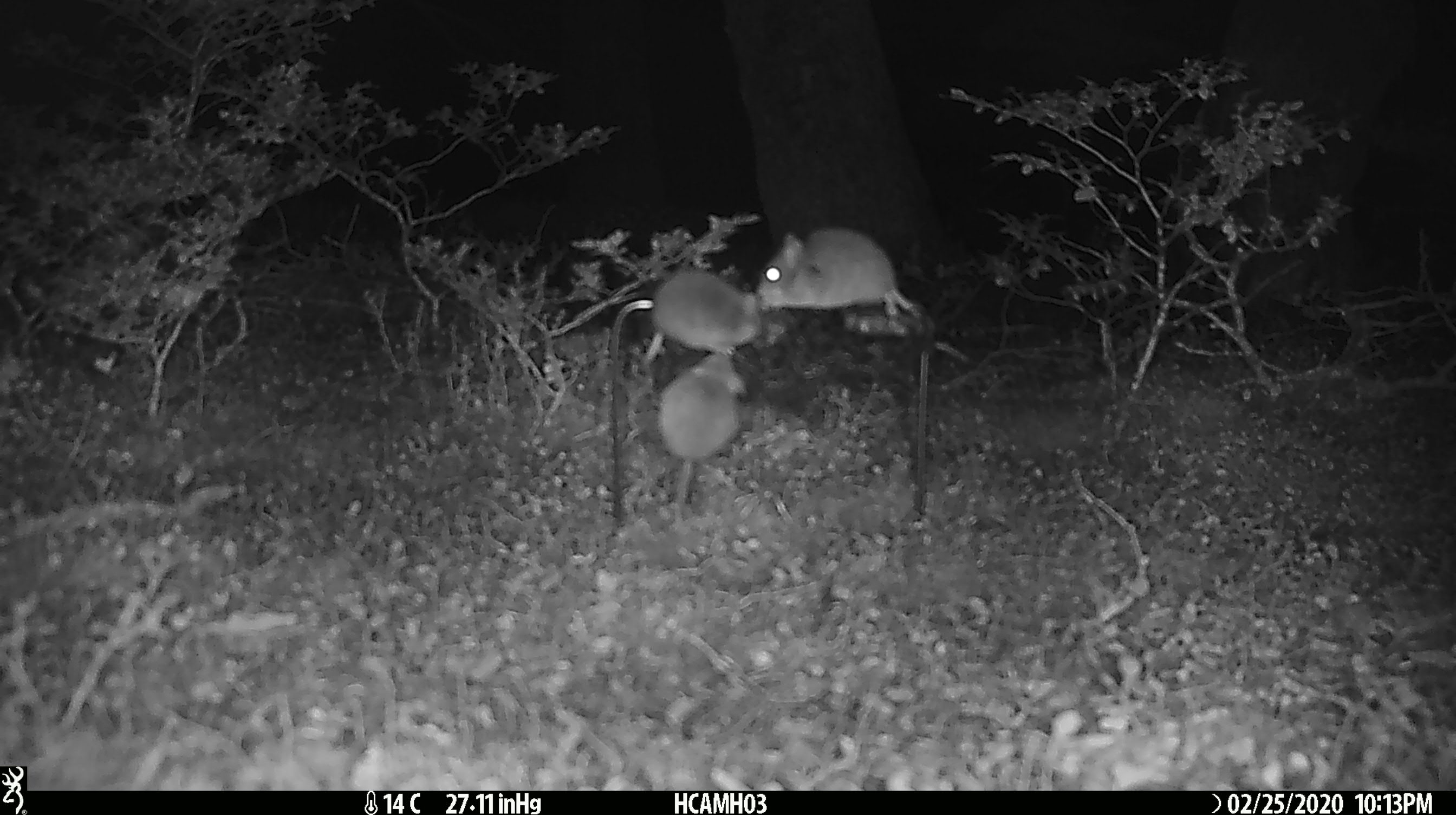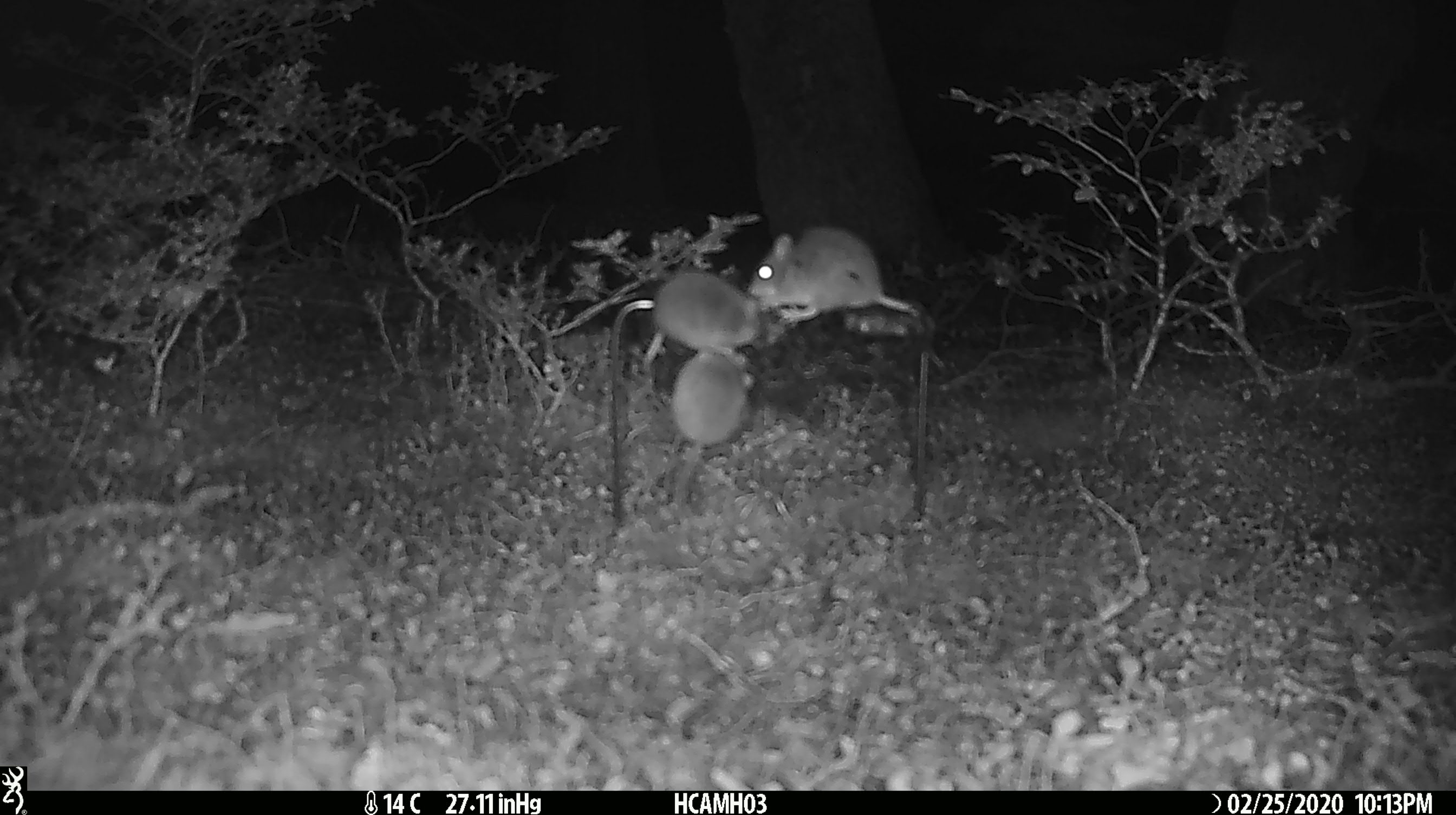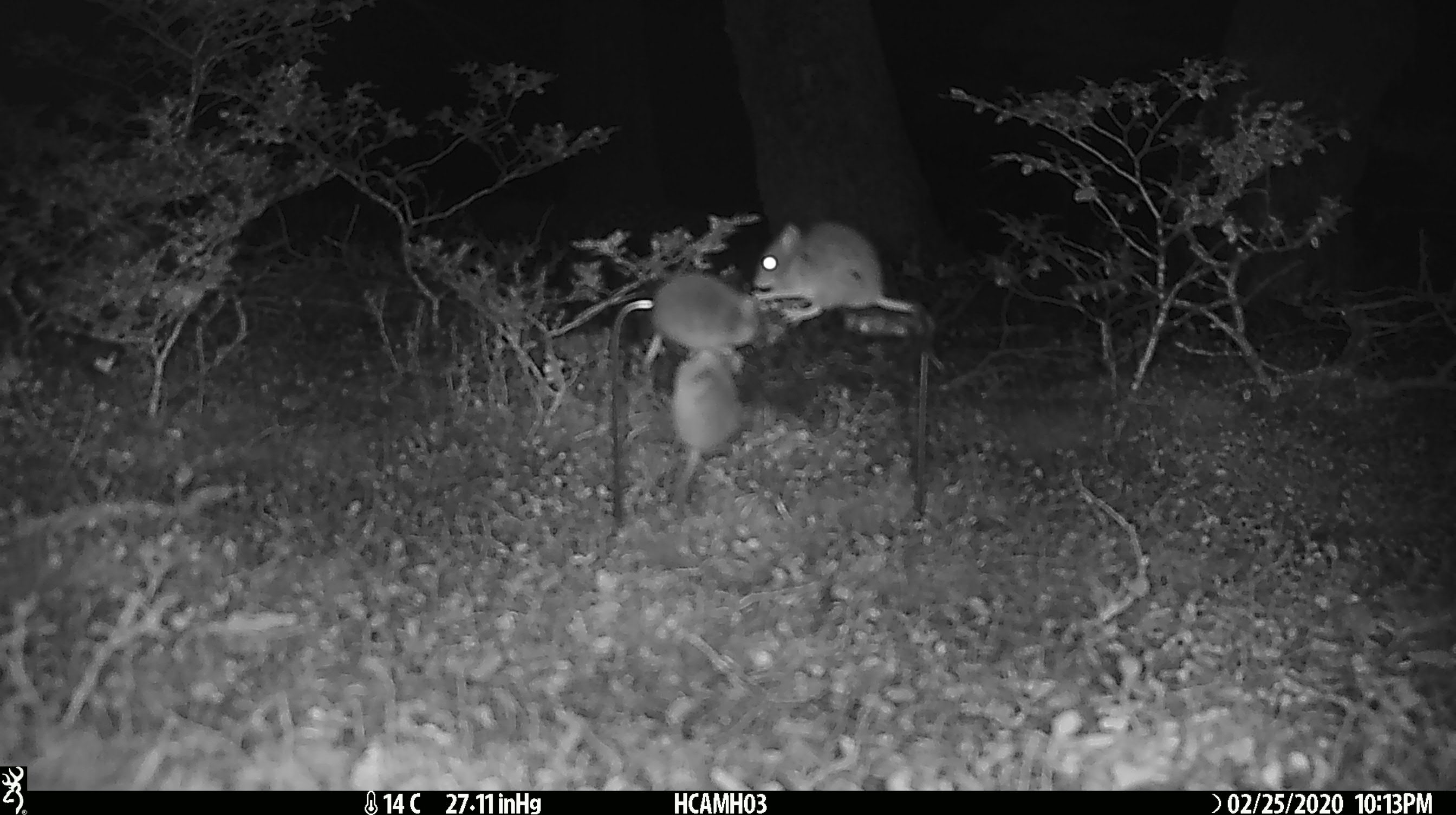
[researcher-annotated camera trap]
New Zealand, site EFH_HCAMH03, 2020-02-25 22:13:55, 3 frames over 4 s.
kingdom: Animalia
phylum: Chordata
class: Mammalia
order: Rodentia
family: Muridae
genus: Mus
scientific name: Mus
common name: mouse